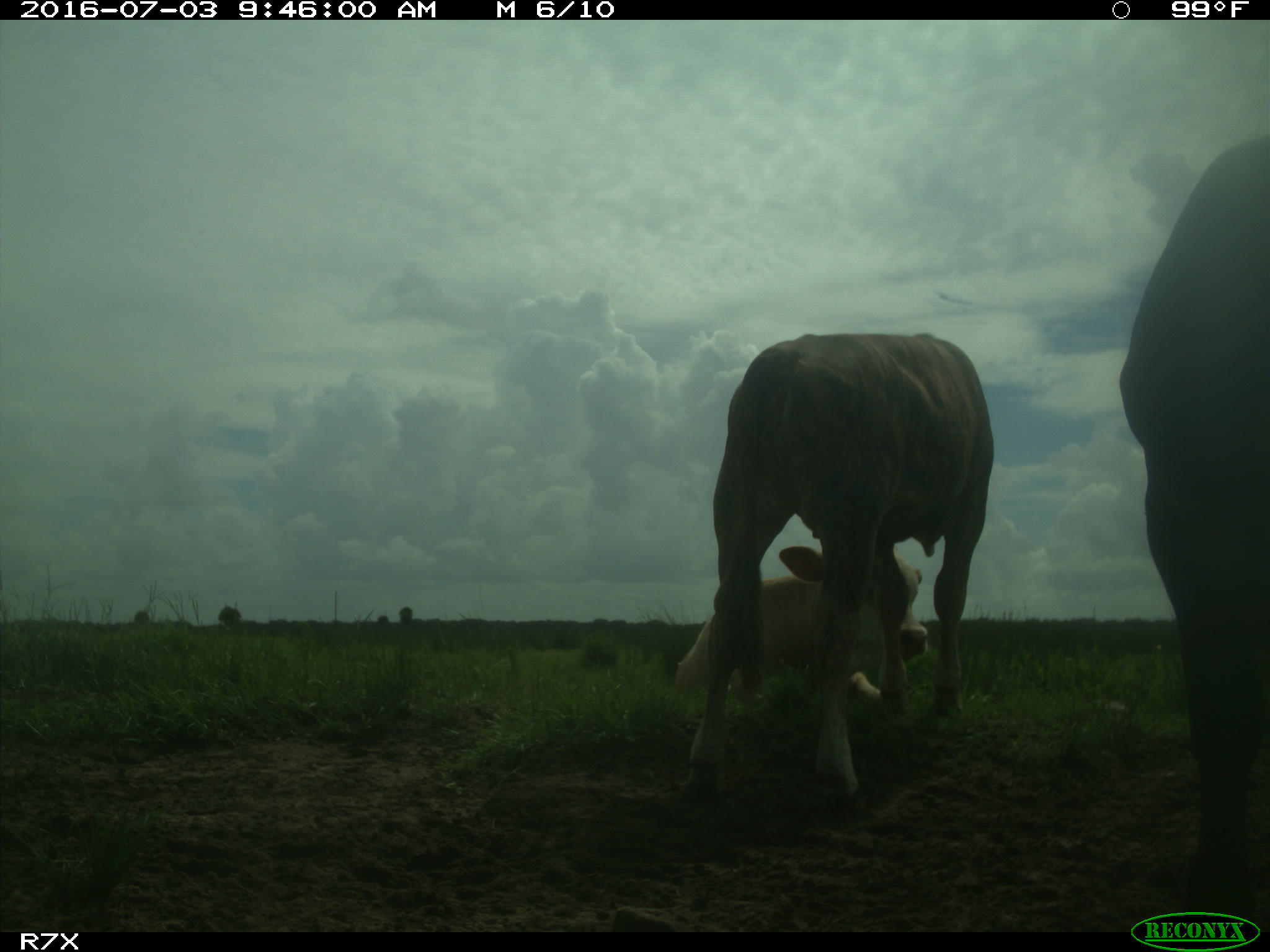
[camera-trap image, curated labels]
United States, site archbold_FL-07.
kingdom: Animalia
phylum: Chordata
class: Mammalia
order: Artiodactyla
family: Bovidae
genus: Bos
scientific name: Bos taurus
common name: domestic cow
Bos taurus (domestic cow).